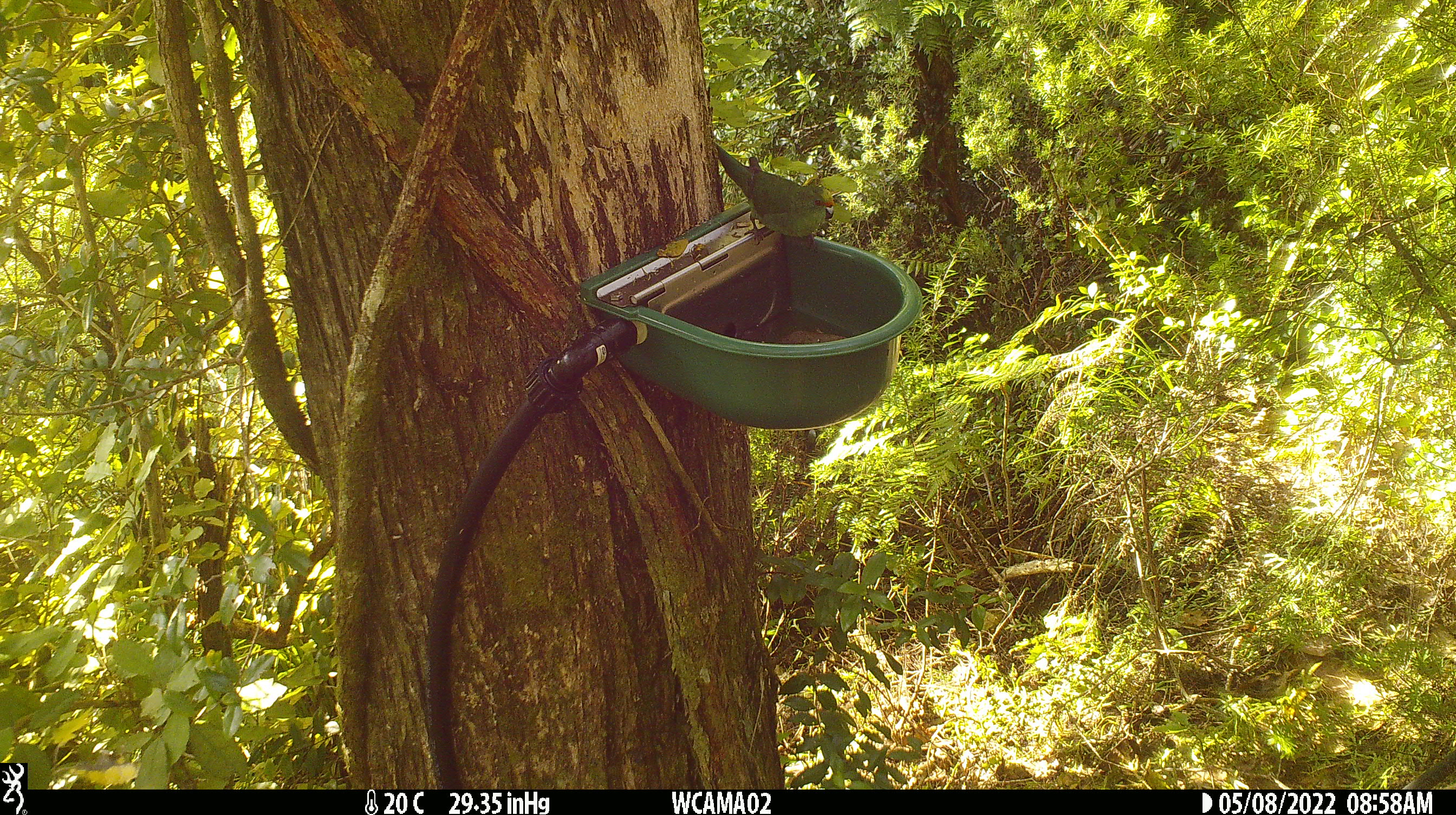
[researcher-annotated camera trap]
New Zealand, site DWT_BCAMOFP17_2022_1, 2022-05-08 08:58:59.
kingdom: Animalia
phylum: Chordata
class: Aves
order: Psittaciformes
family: Psittaculidae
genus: Cyanoramphus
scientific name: Cyanoramphus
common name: parakeet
Parakeet (Cyanoramphus).